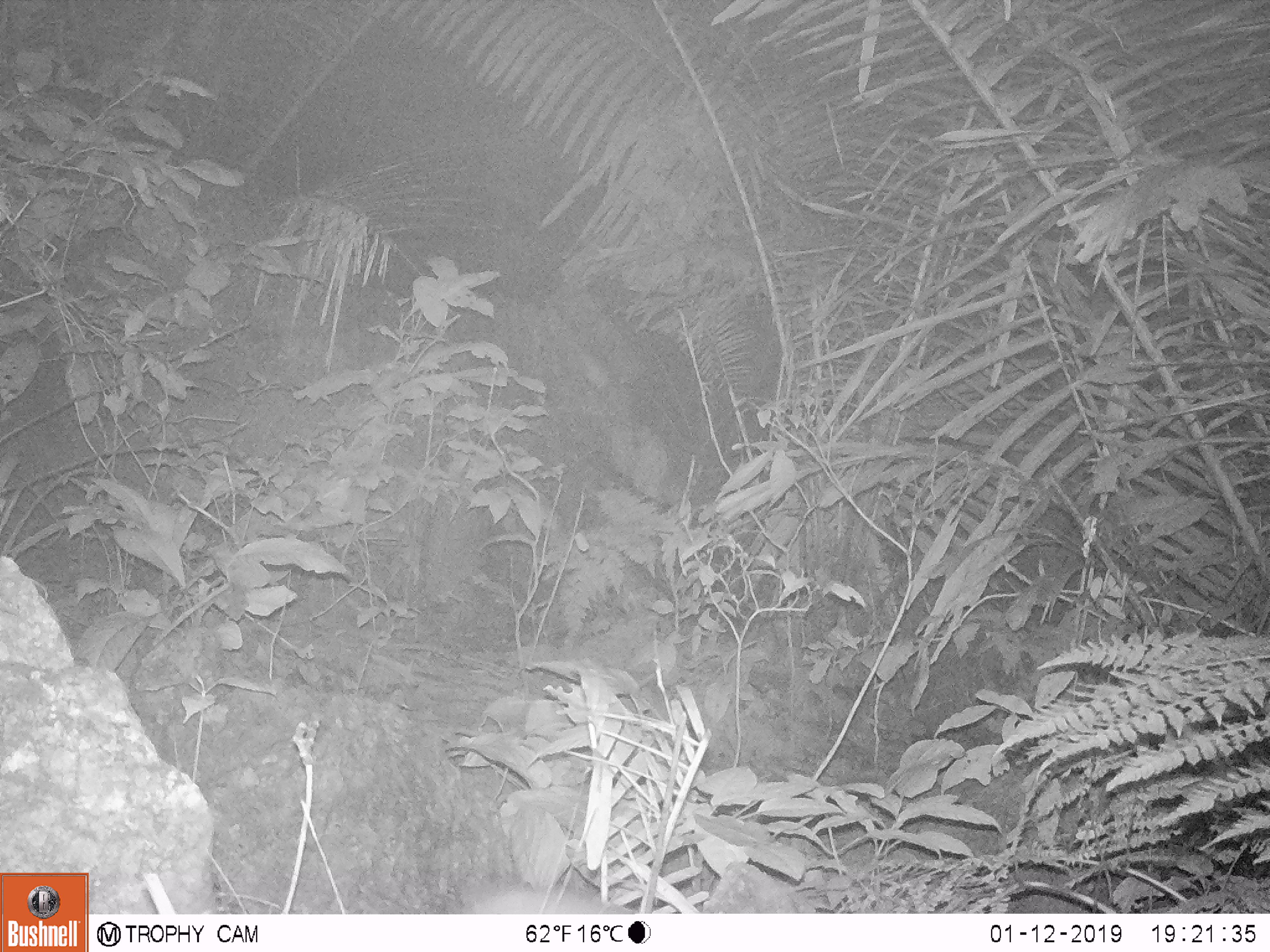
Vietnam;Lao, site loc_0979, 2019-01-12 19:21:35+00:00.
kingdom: Animalia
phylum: Chordata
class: Mammalia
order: Rodentia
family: Muridae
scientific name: Muridae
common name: old-world mice and rats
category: unidentified murid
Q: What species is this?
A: Unidentified murid (old-world mice and rats) (Muridae).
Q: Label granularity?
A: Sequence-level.